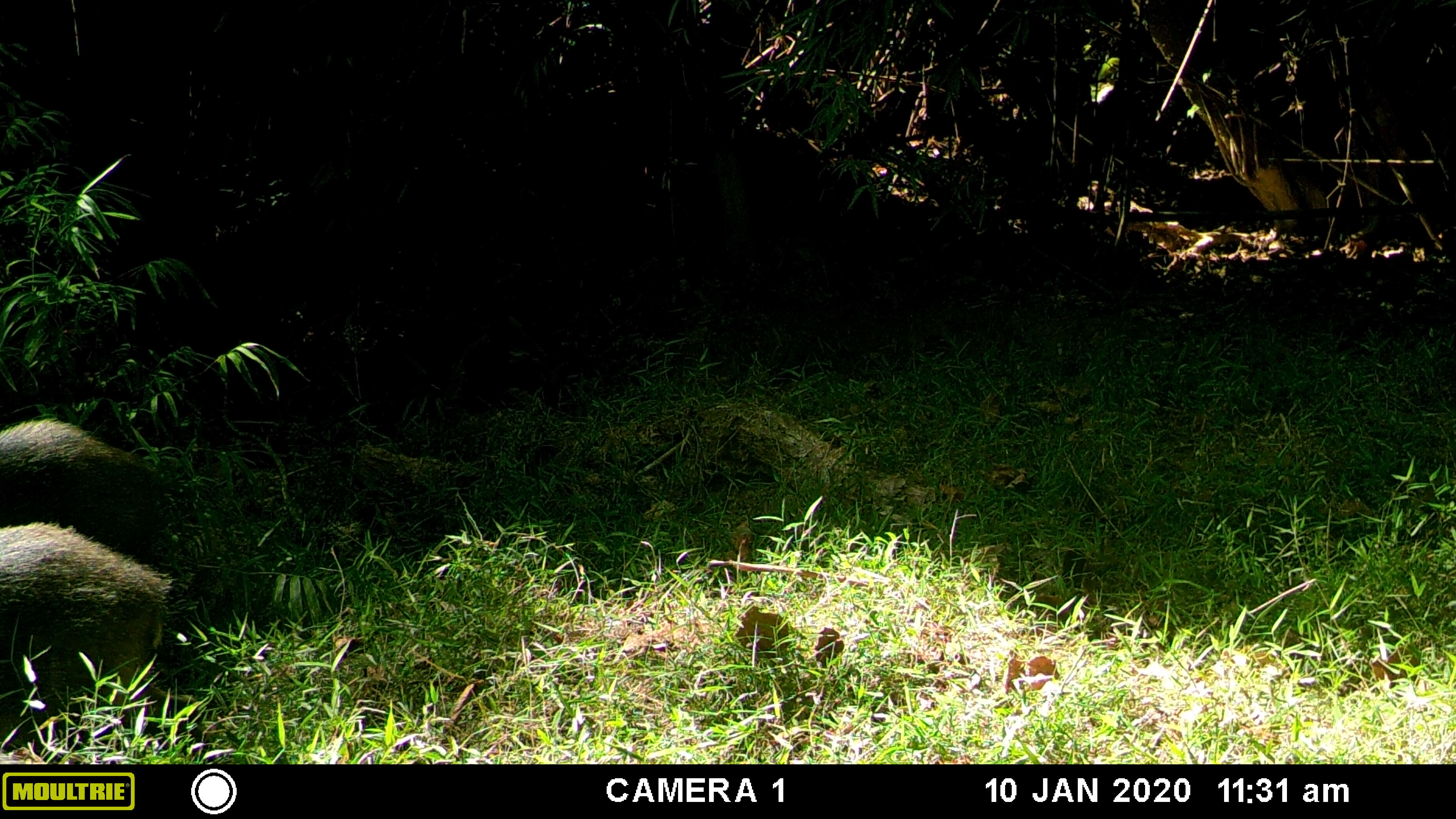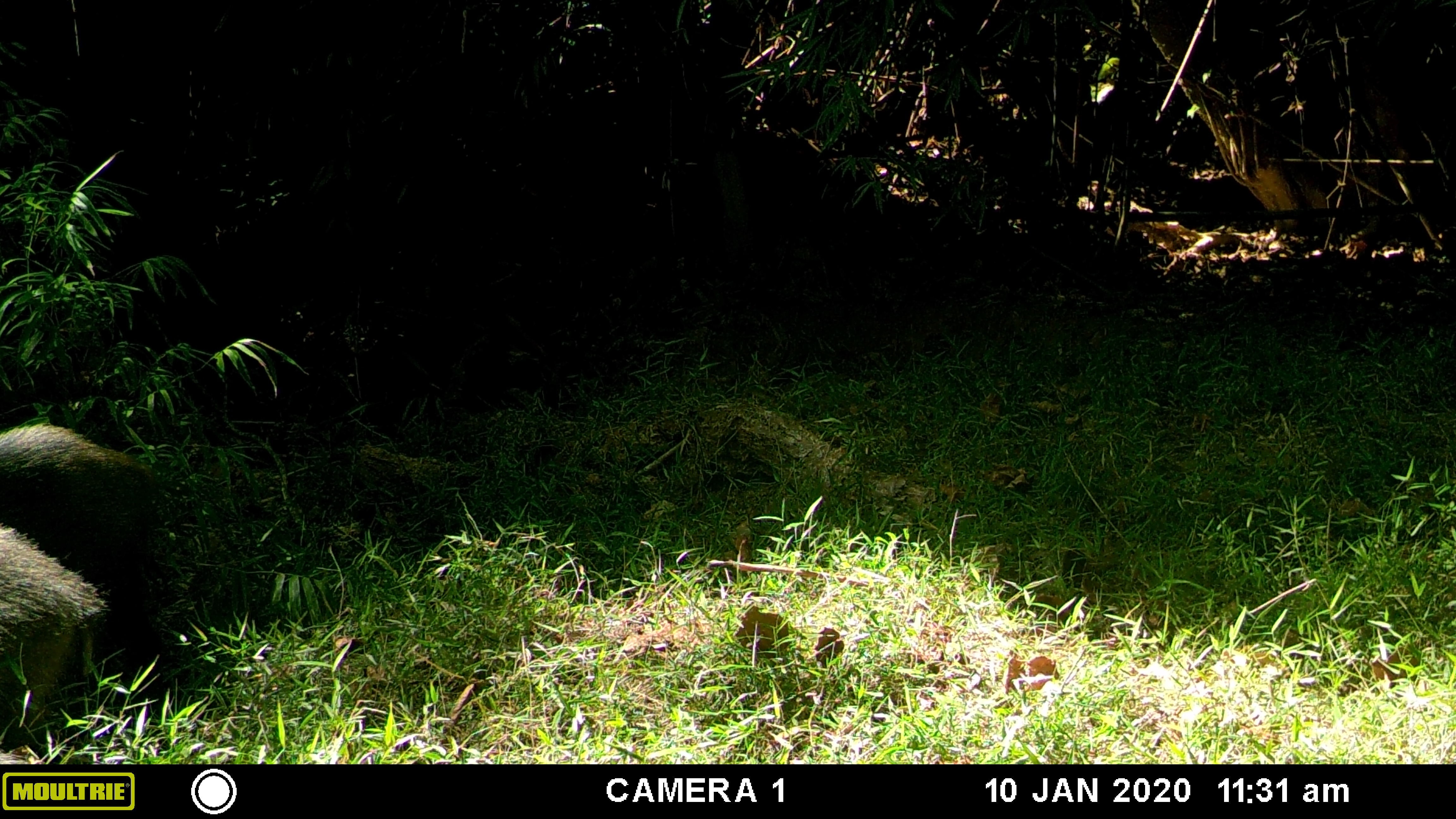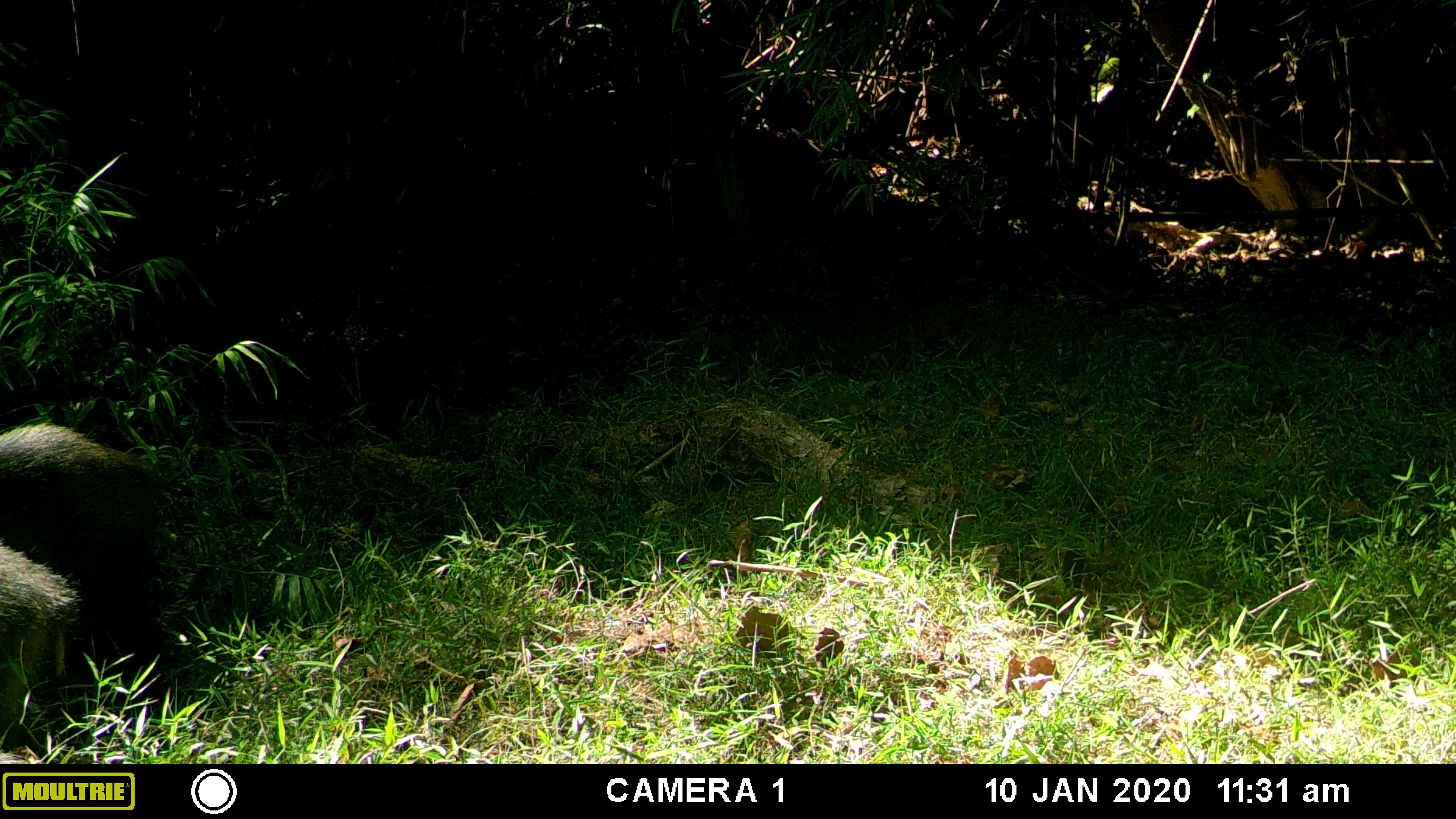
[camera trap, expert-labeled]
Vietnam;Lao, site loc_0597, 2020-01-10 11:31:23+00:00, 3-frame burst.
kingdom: Animalia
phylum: Chordata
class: Mammalia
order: Artiodactyla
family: Suidae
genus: Sus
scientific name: Sus scrofa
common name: eurasian wild pig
Eurasian wild pig (Sus scrofa). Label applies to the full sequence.